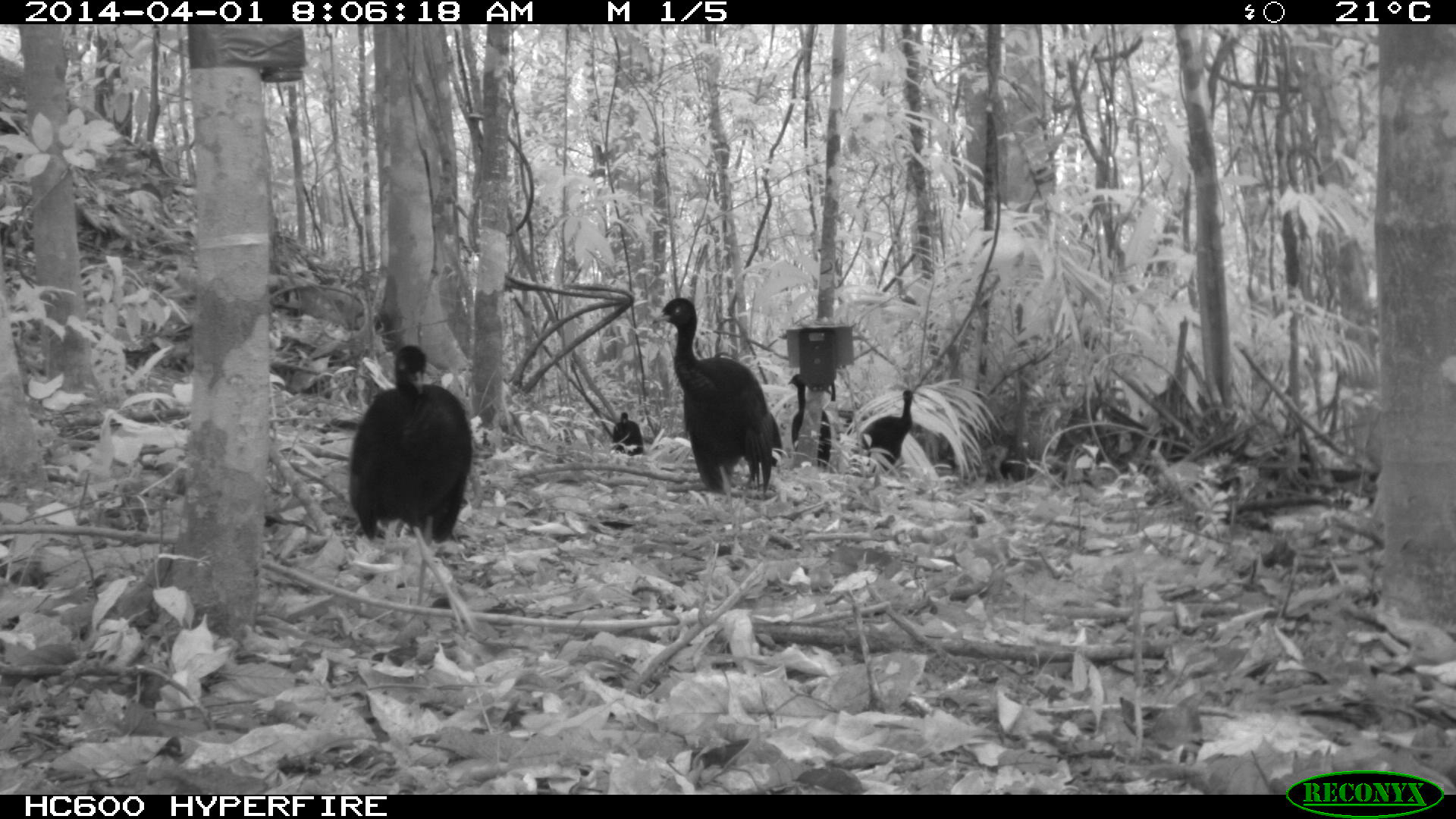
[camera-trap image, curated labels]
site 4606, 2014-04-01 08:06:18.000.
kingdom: Animalia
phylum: Chordata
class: Aves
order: Gruiformes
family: Psophiidae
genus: Psophia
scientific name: Psophia crepitans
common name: gray-winged trumpeter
Psophia crepitans (gray-winged trumpeter), count 6, age adult.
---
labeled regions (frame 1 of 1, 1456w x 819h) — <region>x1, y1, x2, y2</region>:
psophia crepitans: <region>648, 294, 783, 513</region>; <region>347, 343, 475, 548</region>; <region>834, 385, 914, 476</region>; <region>785, 371, 832, 474</region>; <region>607, 411, 645, 458</region>